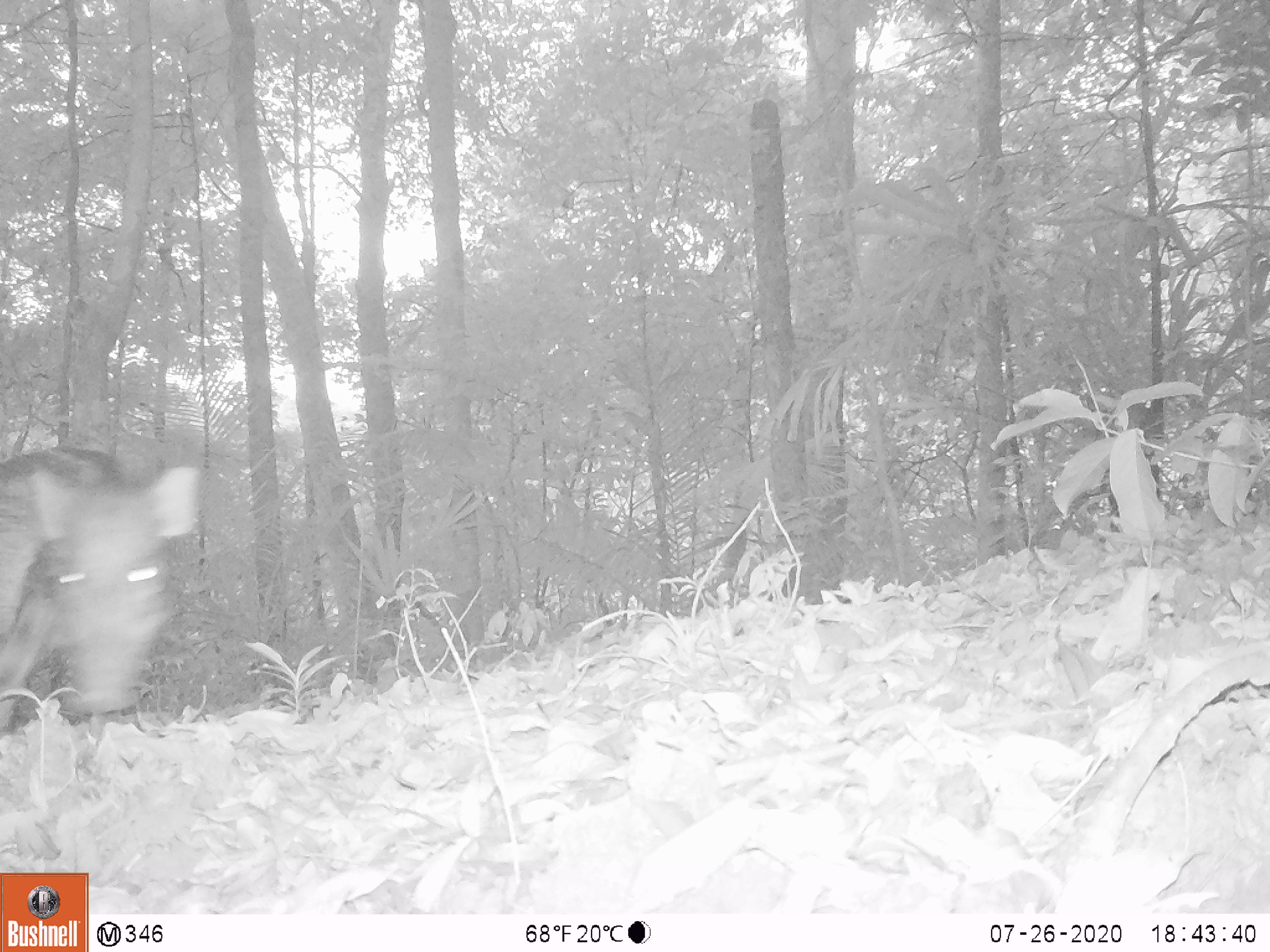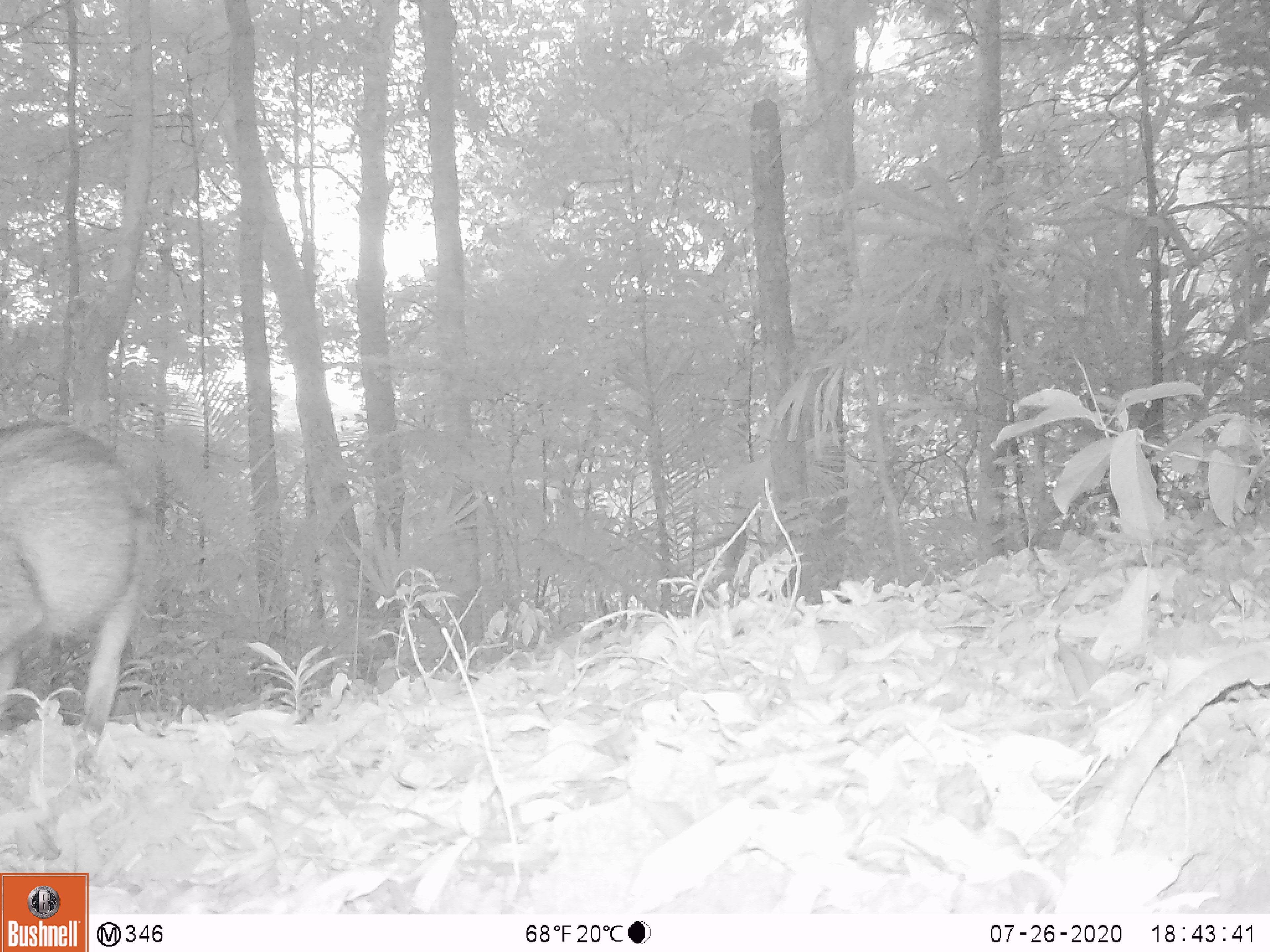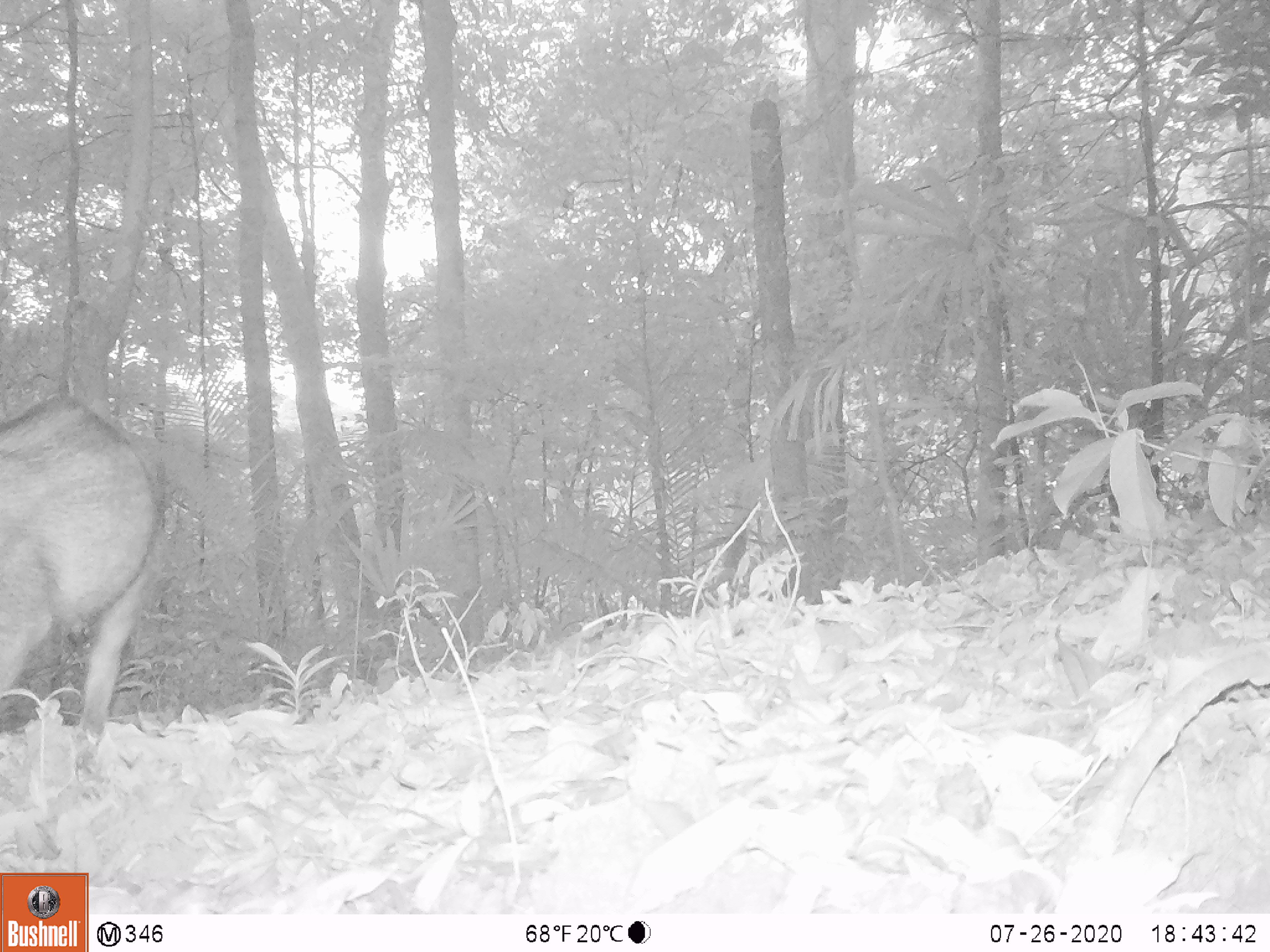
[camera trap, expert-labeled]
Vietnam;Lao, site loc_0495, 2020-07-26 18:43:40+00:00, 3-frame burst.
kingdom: Animalia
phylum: Chordata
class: Mammalia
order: Artiodactyla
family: Suidae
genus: Sus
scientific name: Sus scrofa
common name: eurasian wild pig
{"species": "eurasian wild pig (Sus scrofa)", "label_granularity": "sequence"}